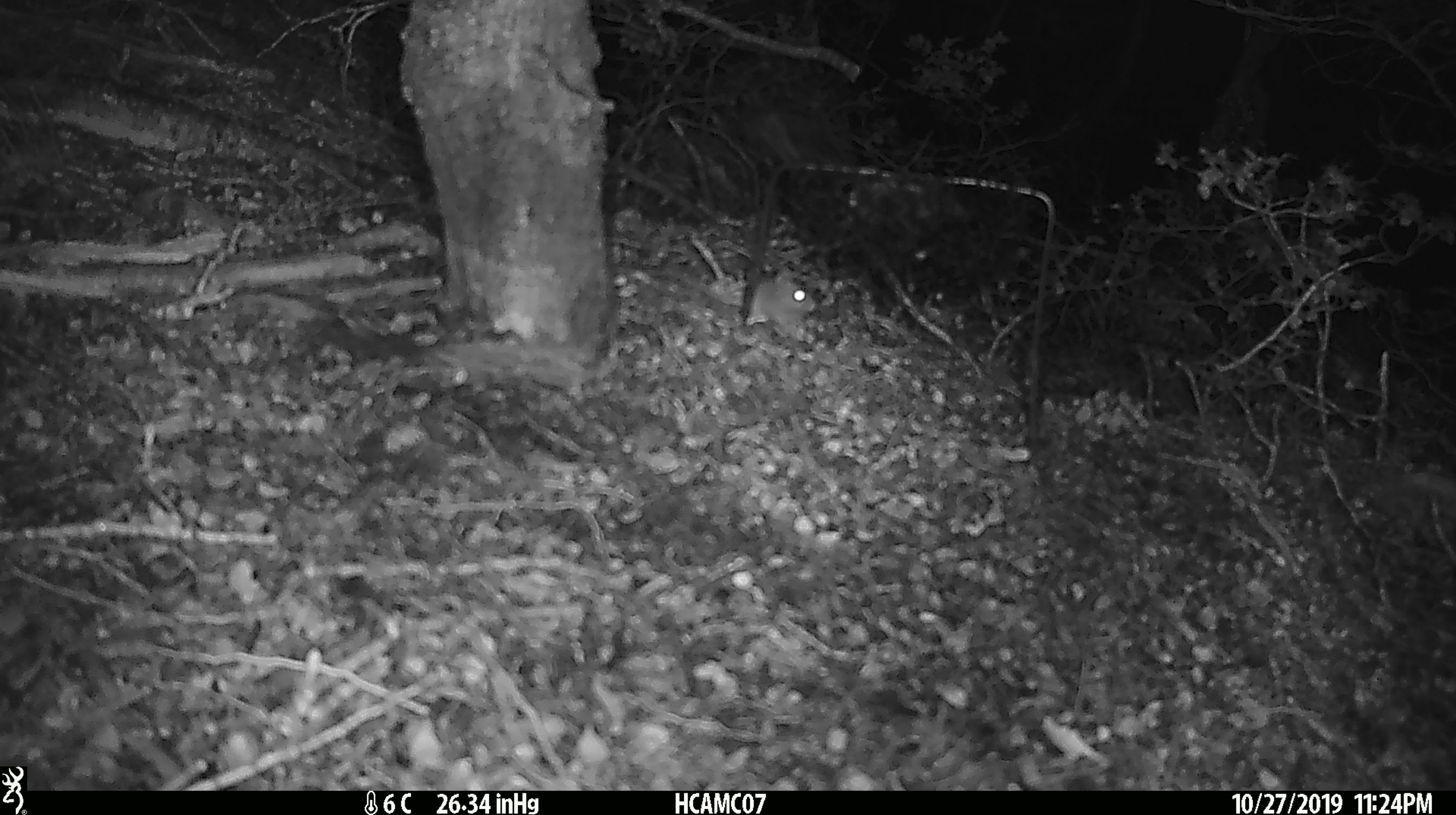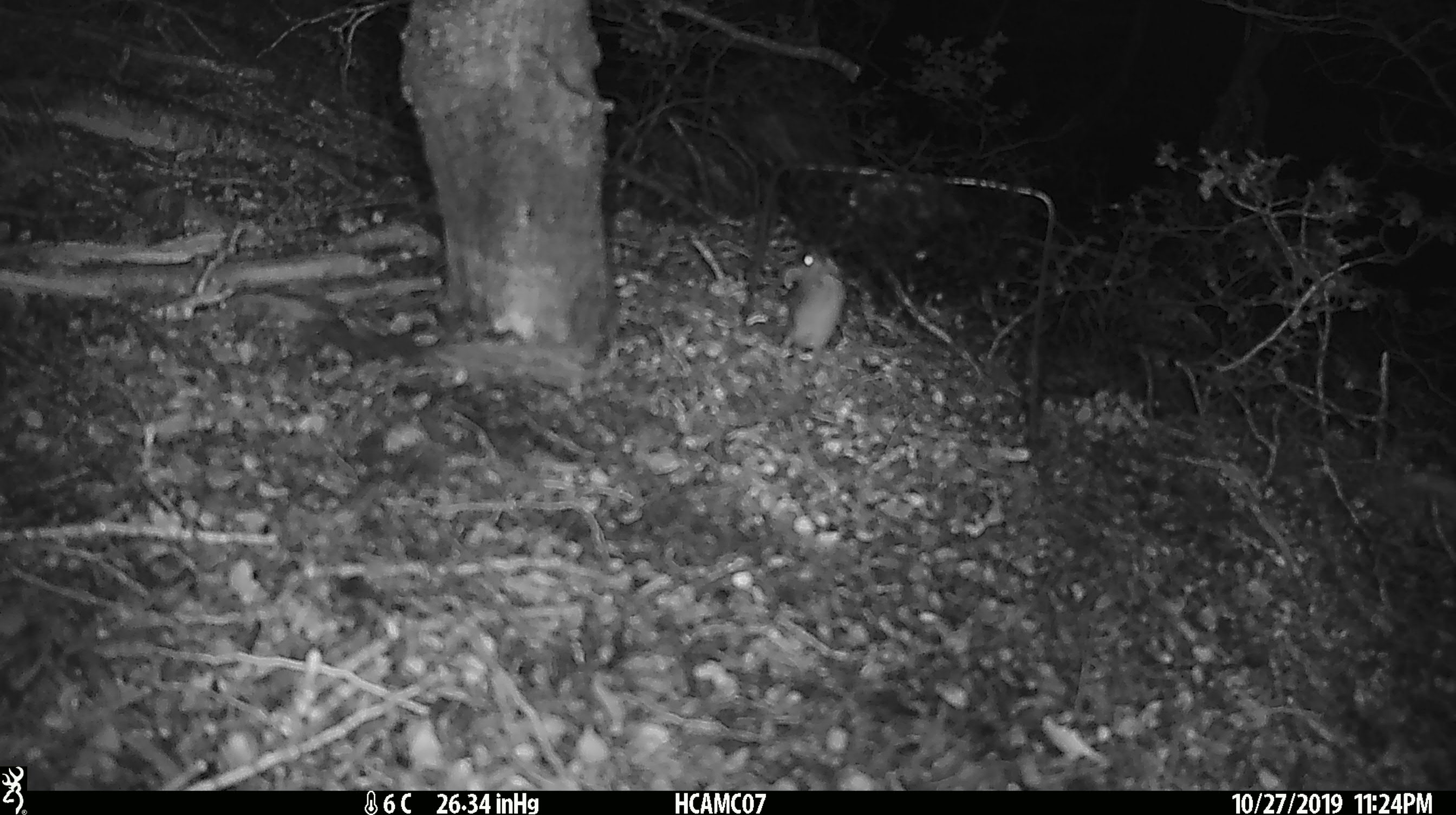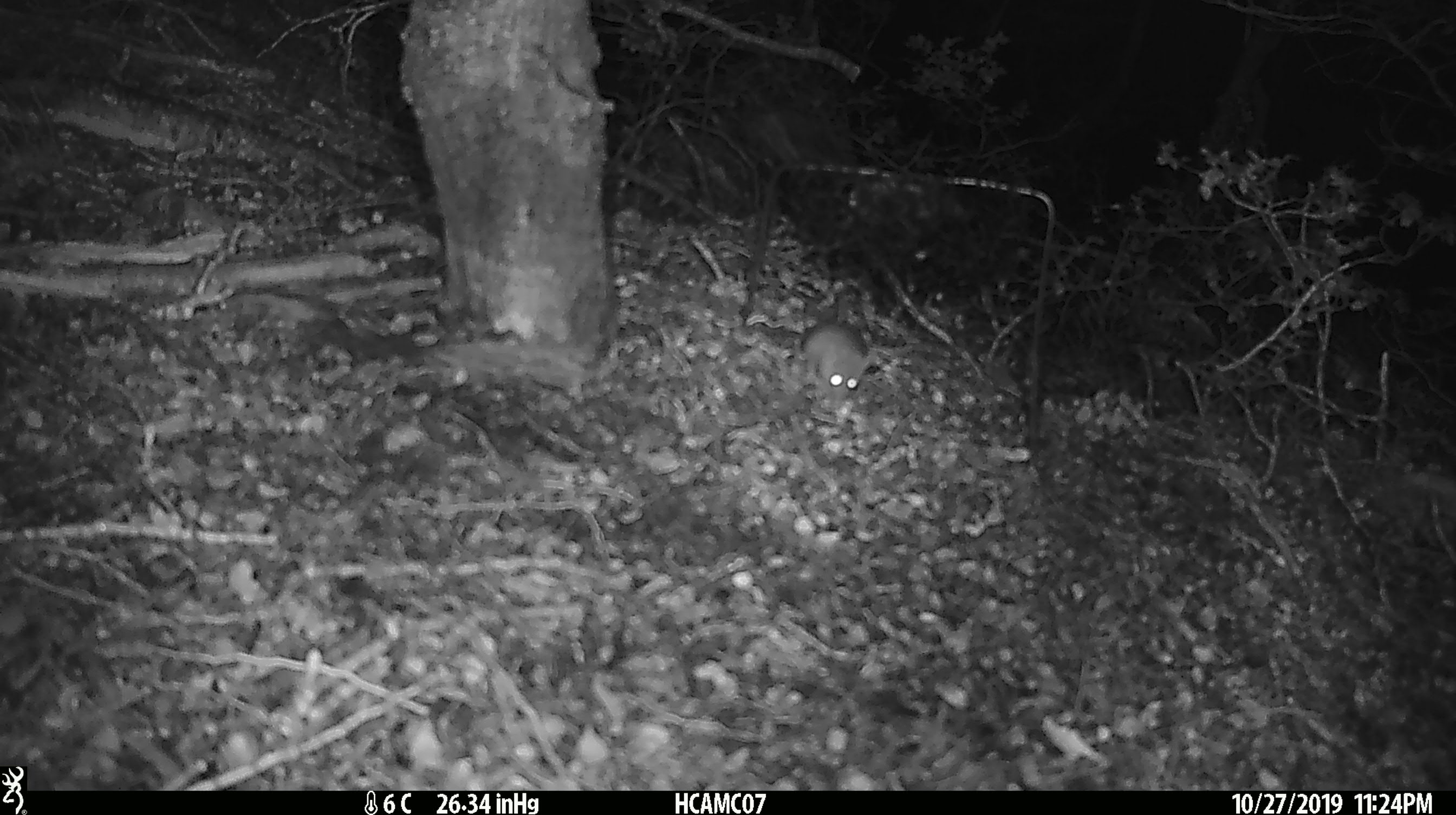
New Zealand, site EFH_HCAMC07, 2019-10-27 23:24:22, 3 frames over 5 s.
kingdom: Animalia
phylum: Chordata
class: Mammalia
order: Rodentia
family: Muridae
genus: Mus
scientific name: Mus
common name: mouse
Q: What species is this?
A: Mouse (Mus).